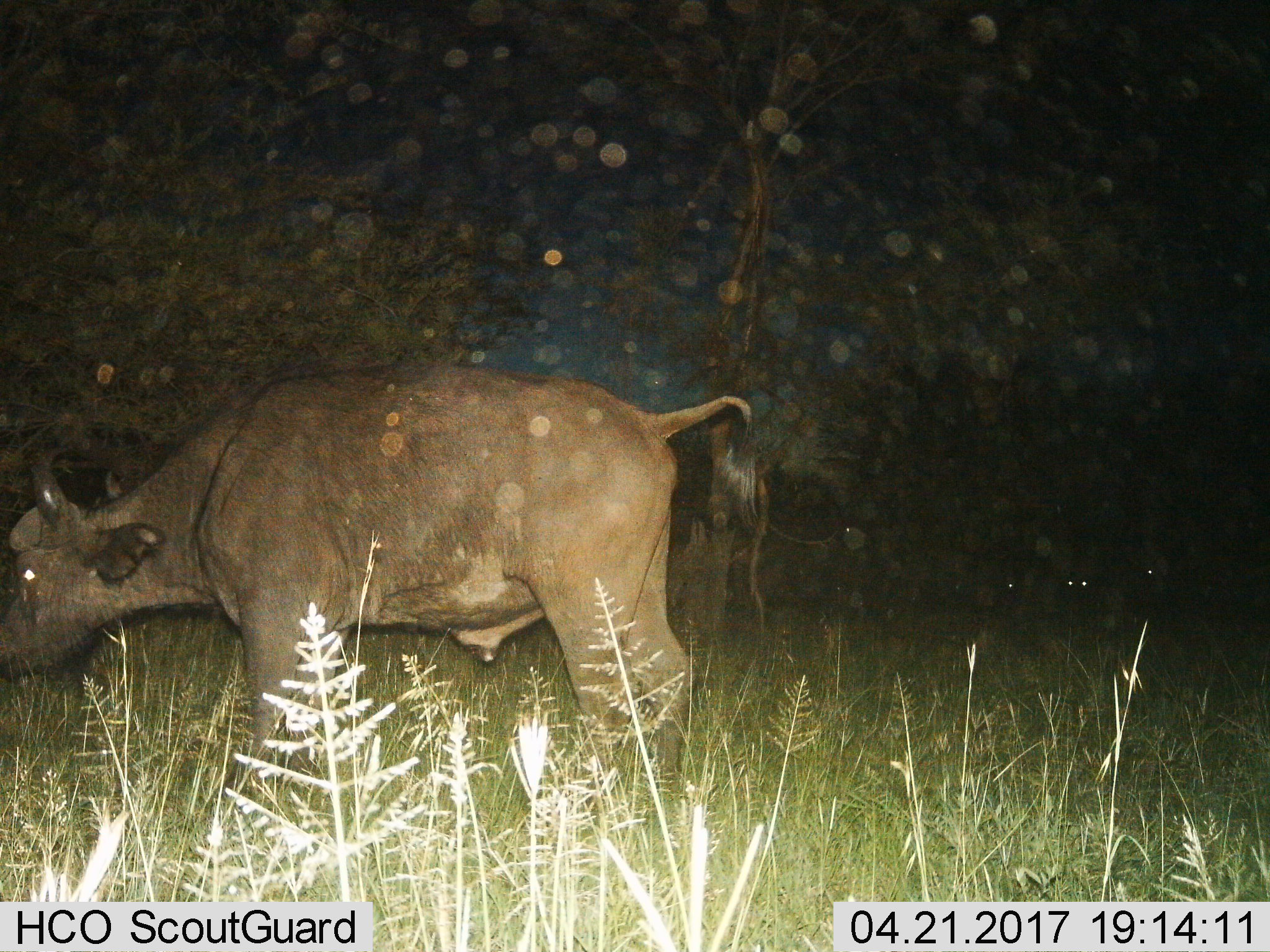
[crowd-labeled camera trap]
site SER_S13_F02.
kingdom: Animalia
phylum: Chordata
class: Mammalia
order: Artiodactyla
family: Bovidae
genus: Syncerus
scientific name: Syncerus caffer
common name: african buffalo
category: buffalo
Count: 1.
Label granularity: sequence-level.